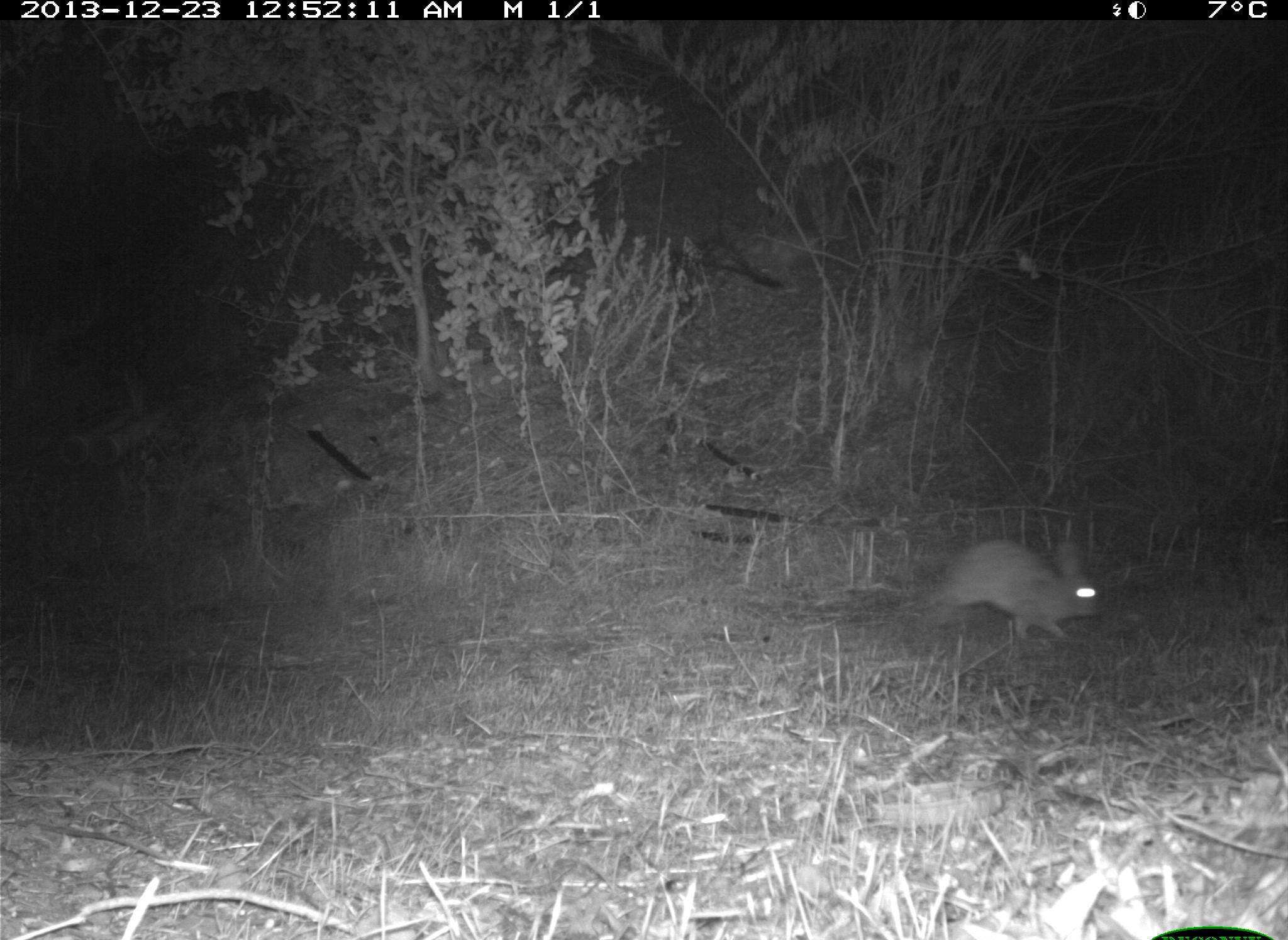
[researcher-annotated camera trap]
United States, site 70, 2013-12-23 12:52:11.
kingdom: Animalia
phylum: Chordata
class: Mammalia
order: Lagomorpha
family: Leporidae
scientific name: Leporidae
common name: rabbits and hares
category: rabbit